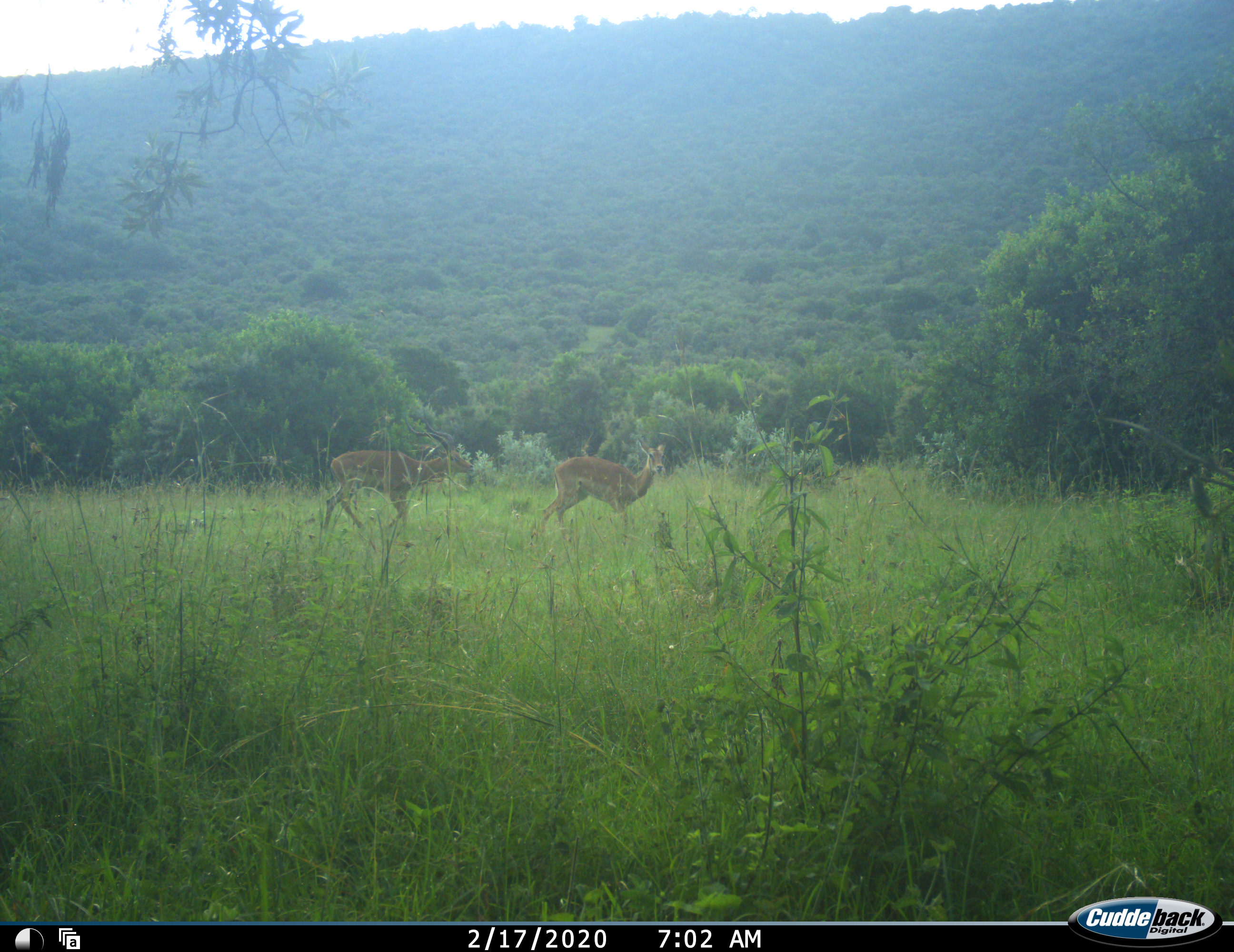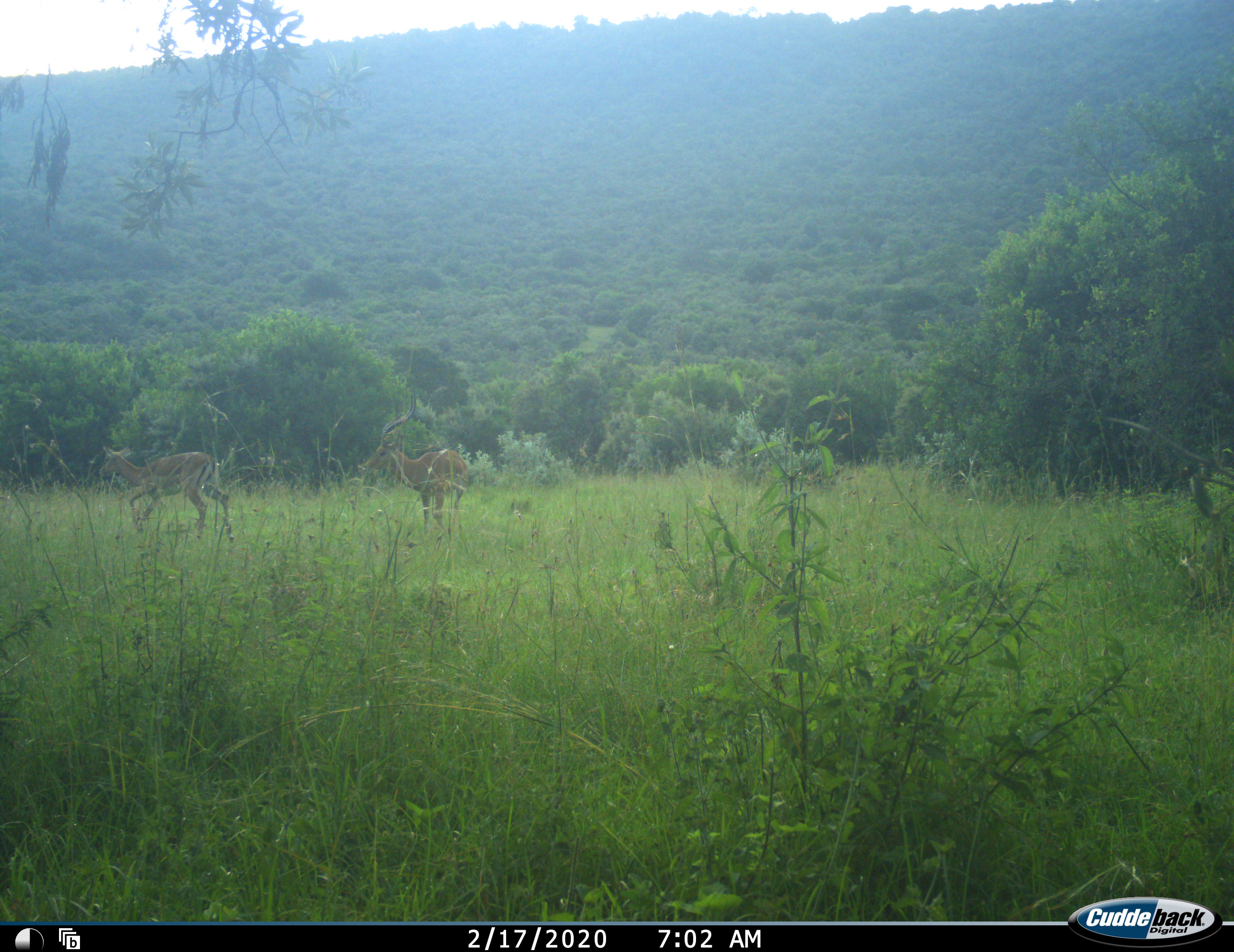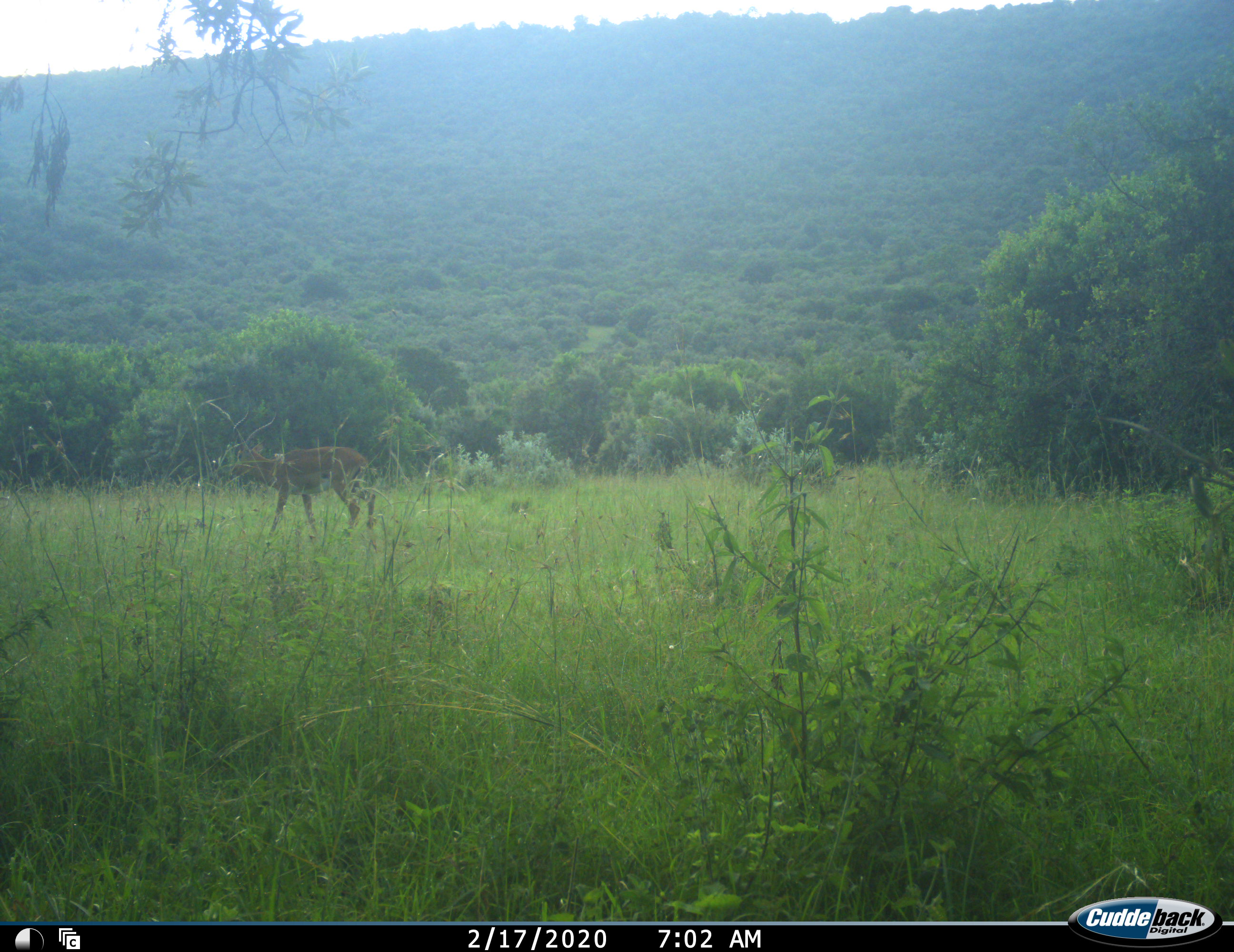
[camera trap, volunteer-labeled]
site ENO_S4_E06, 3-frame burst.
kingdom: Animalia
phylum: Chordata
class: Mammalia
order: Artiodactyla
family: Bovidae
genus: Aepyceros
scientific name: Aepyceros melampus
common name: impala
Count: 2.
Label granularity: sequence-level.